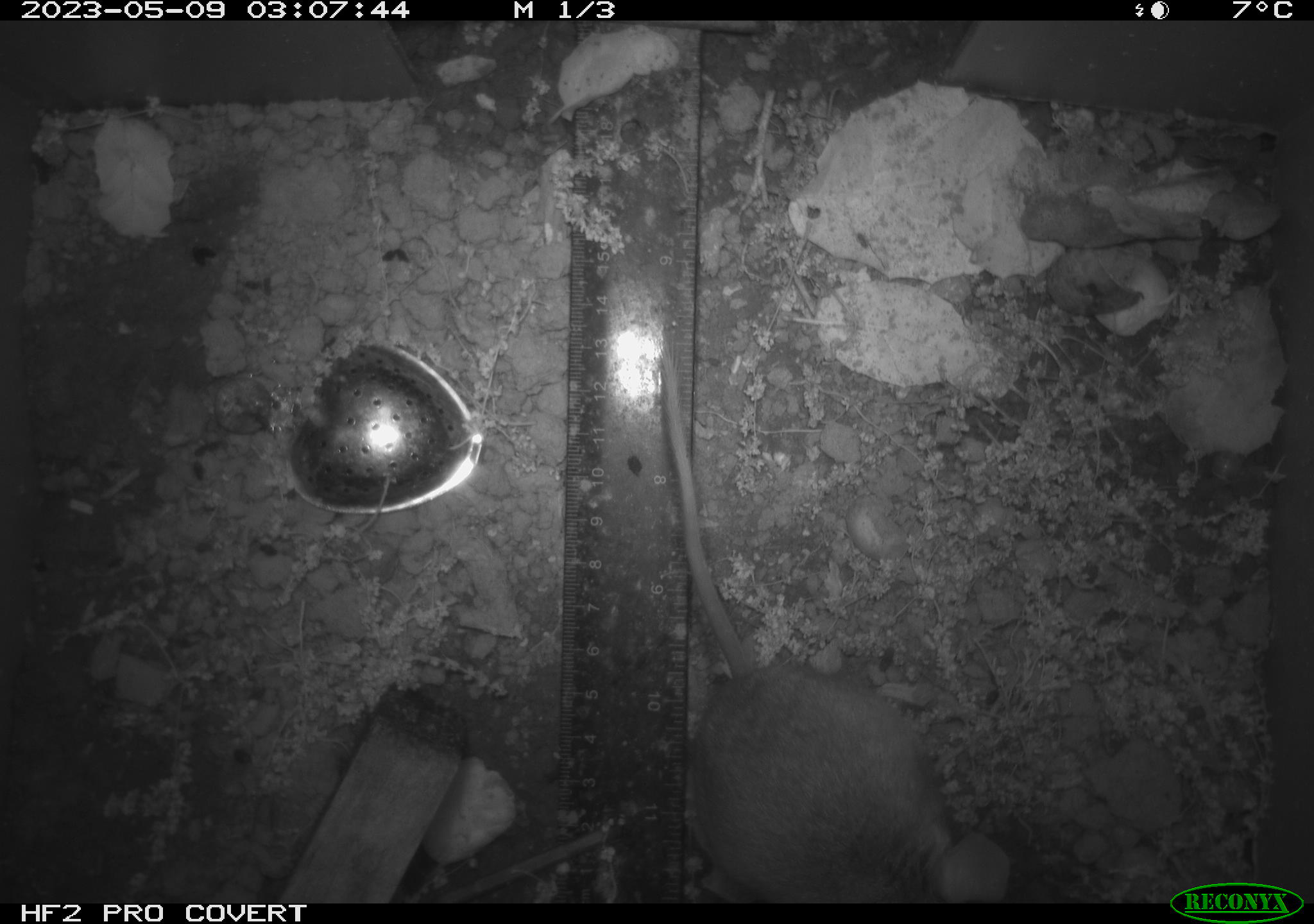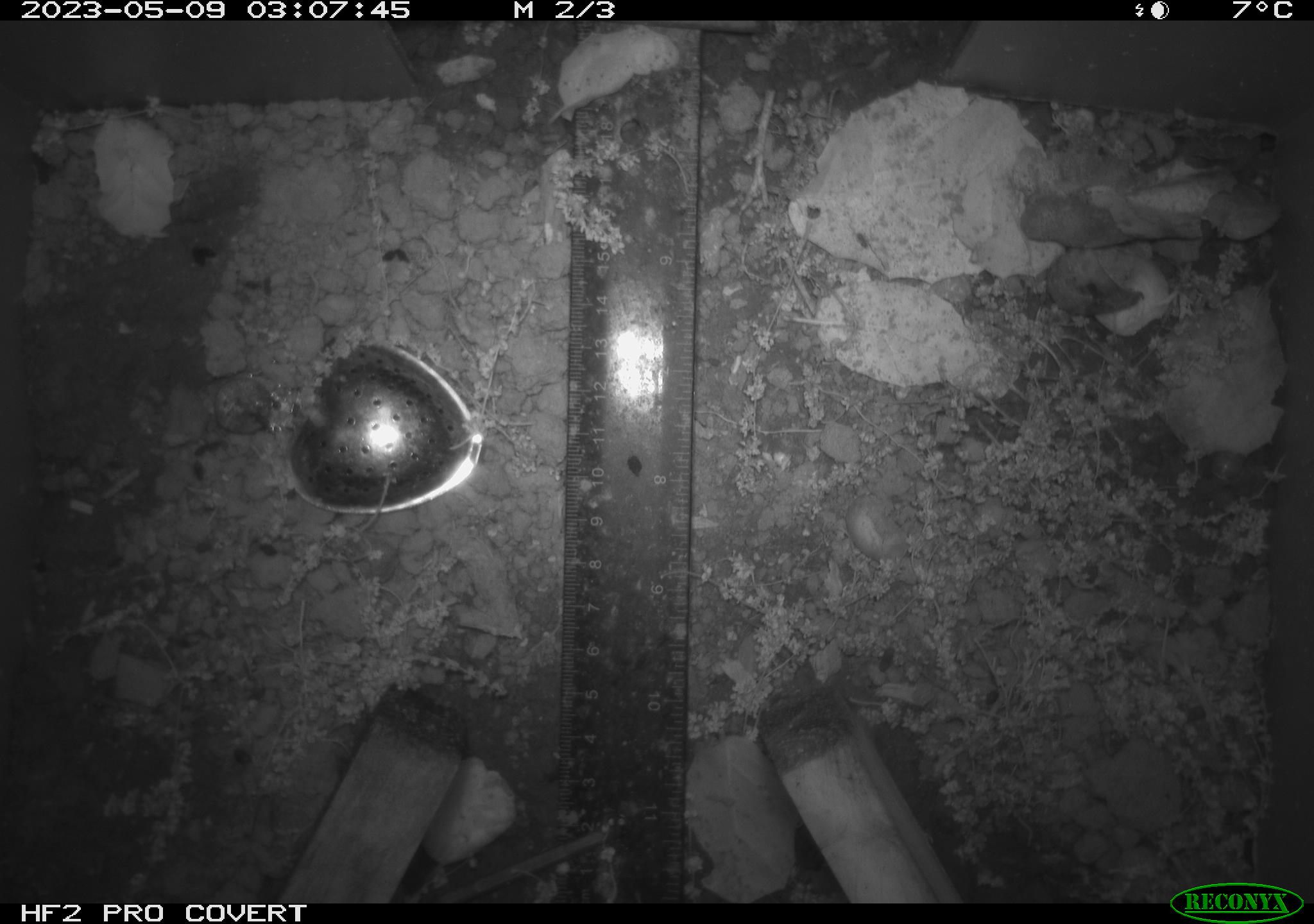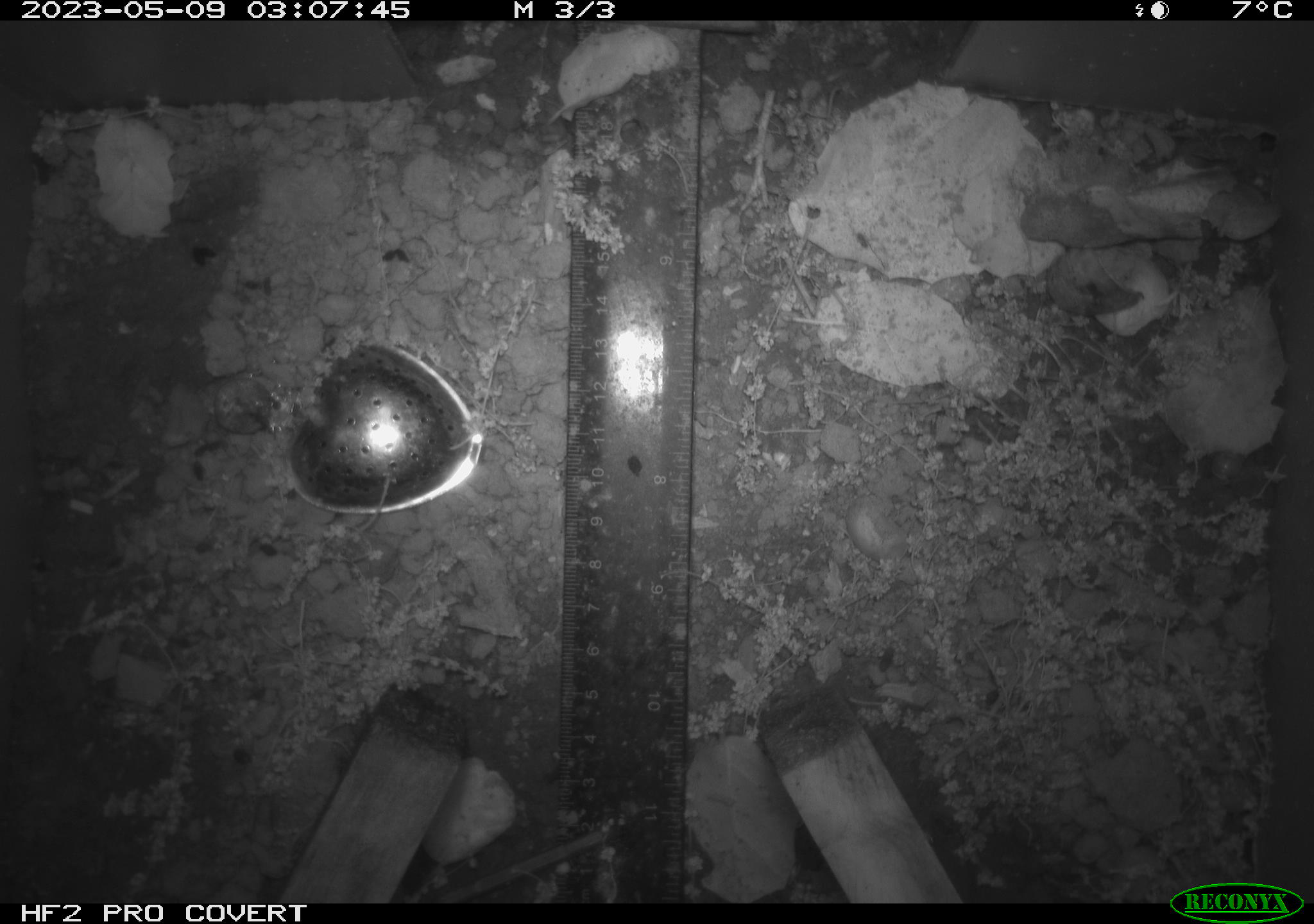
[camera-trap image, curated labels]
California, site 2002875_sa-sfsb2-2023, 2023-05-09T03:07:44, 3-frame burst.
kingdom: Animalia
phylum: Chordata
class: Mammalia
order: Rodentia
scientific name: Rodentia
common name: mouse species